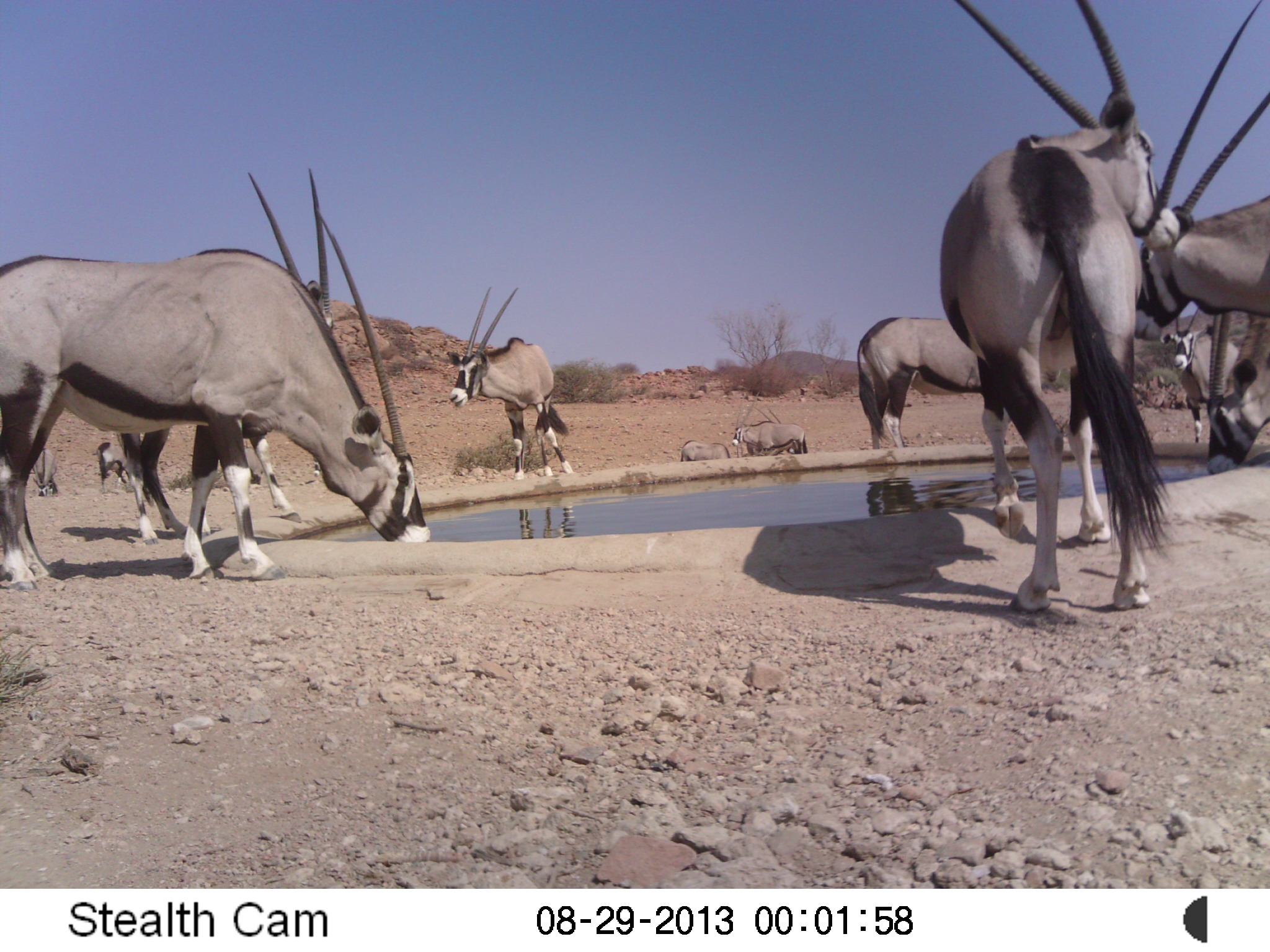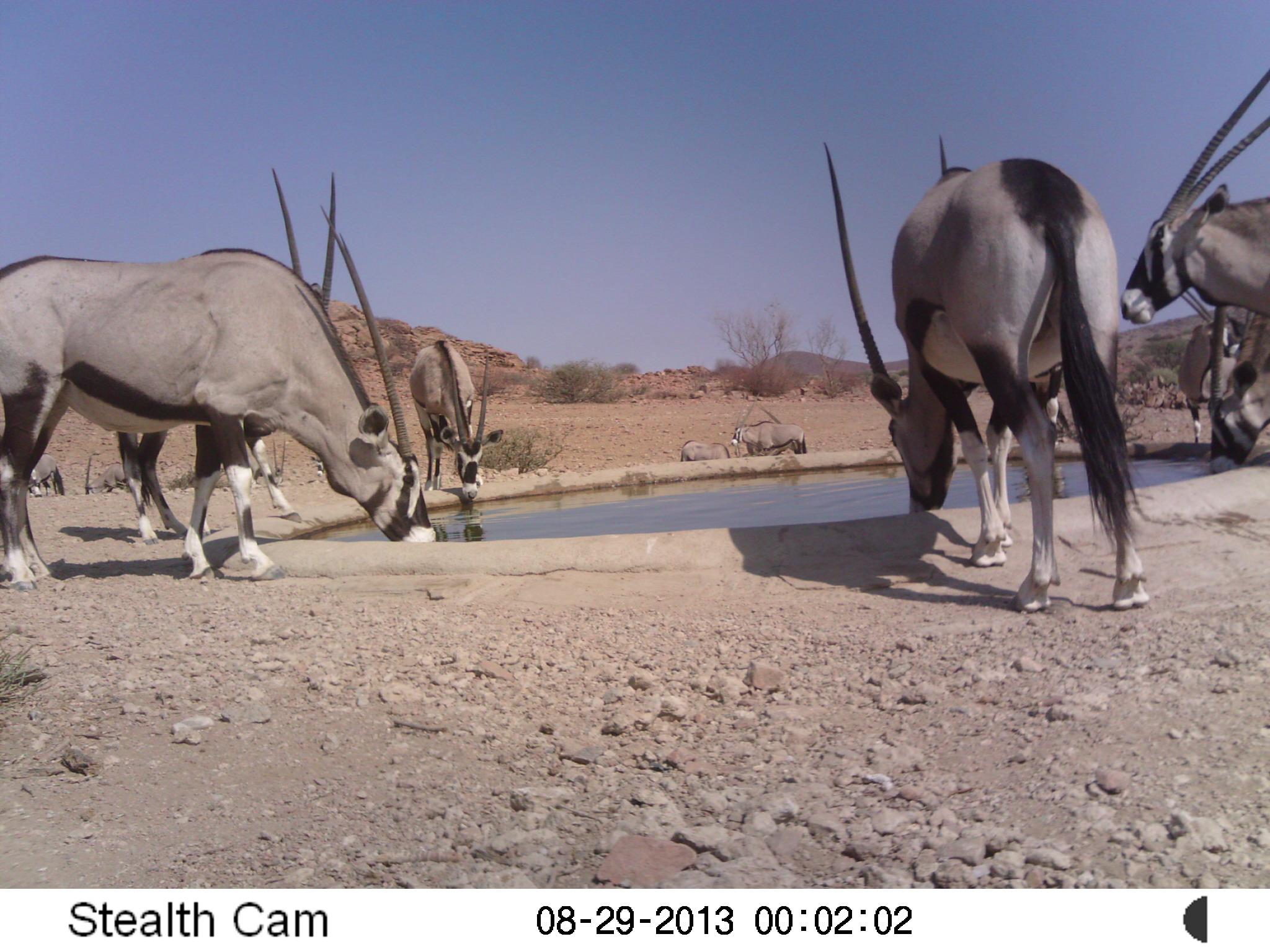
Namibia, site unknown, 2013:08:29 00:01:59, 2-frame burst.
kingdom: Animalia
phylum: Chordata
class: Mammalia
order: Artiodactyla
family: Bovidae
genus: Oryx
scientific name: Oryx gazella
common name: gemsbok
Oryx gazella (gemsbok).